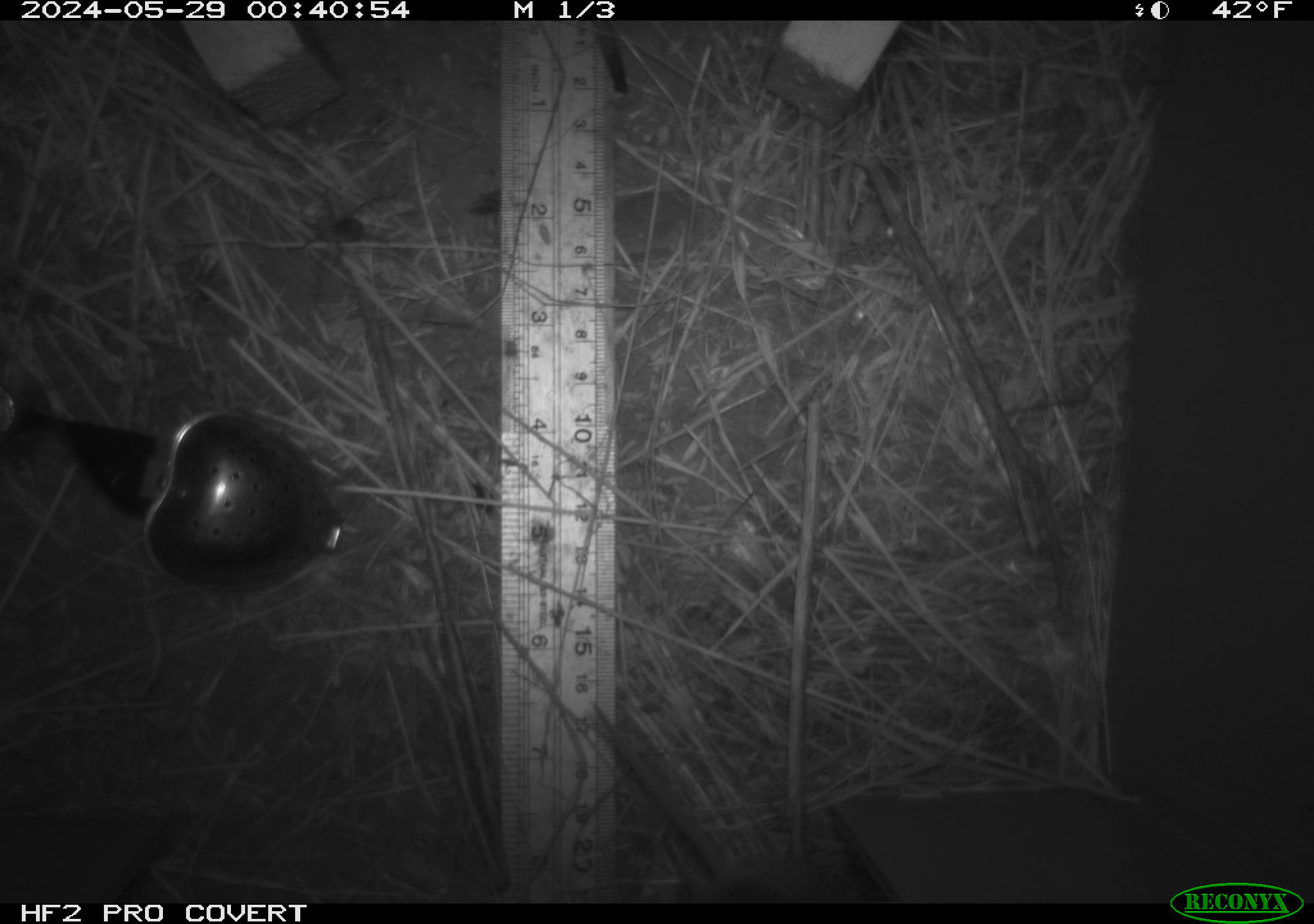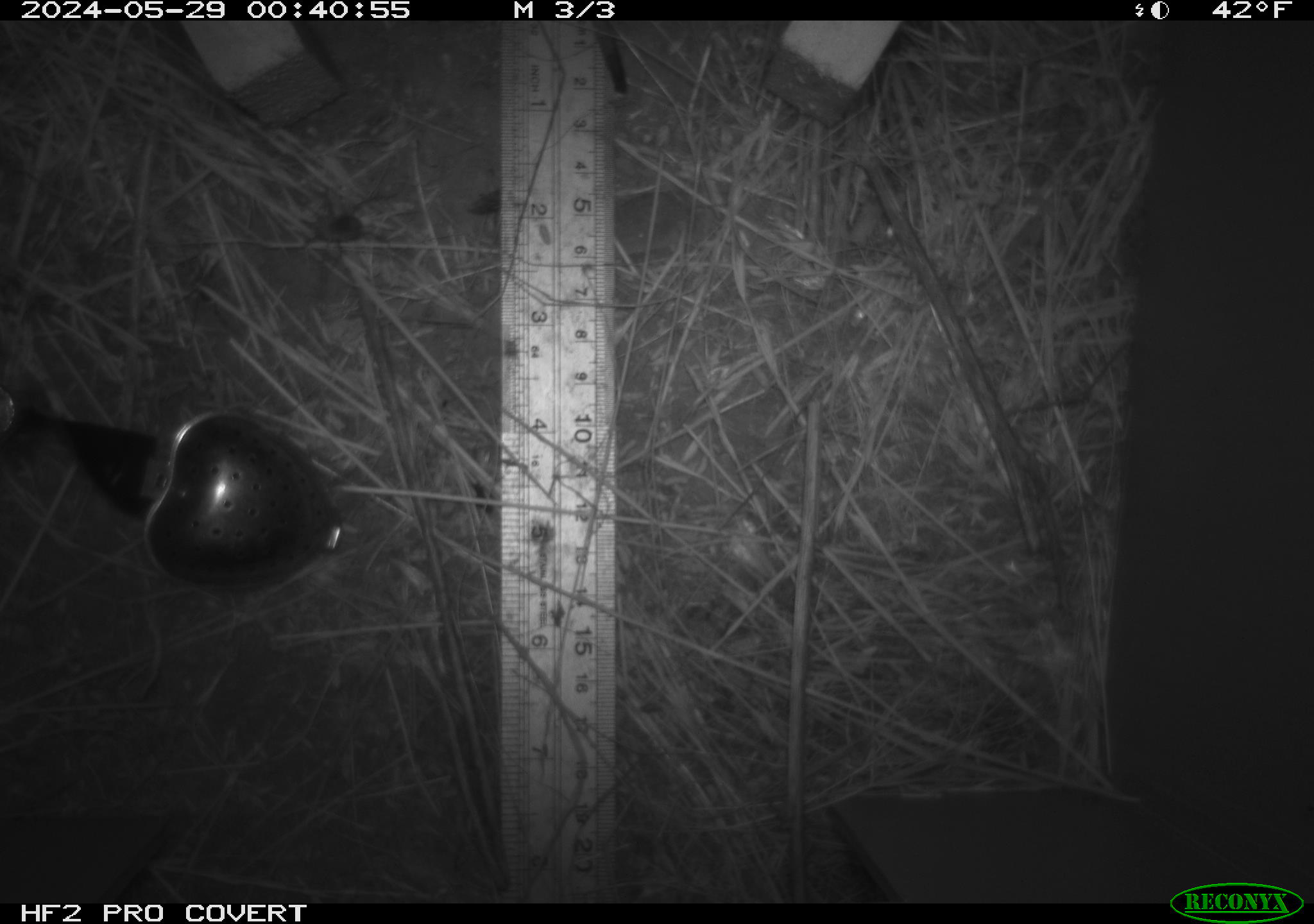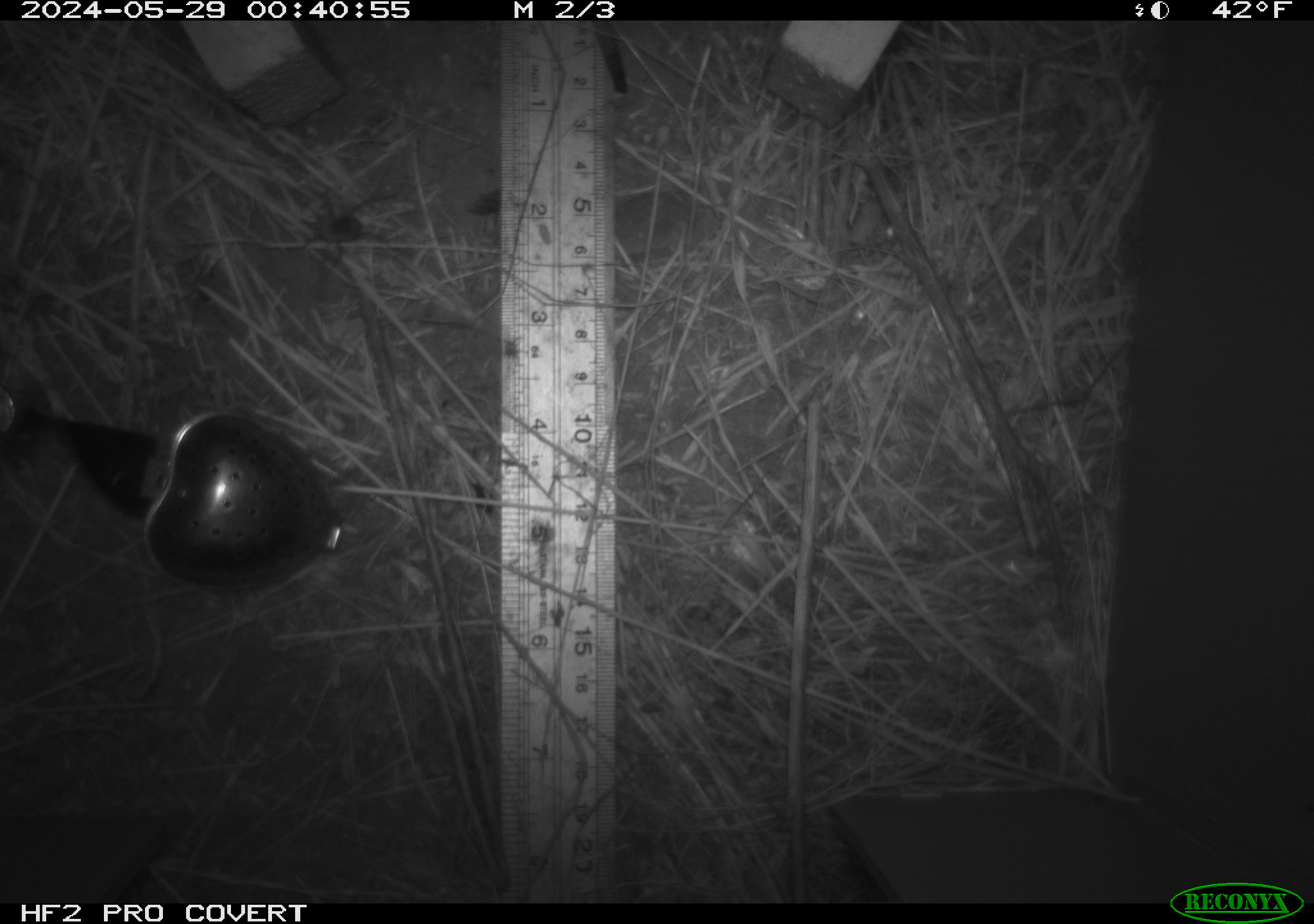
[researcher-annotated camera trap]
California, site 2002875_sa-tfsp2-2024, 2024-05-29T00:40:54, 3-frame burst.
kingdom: Animalia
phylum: Arthropoda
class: Insecta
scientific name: Insecta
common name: insect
Insect (Insecta).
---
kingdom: Animalia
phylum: Chordata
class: Mammalia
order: Rodentia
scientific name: Rodentia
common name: mouse species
Mouse species (Rodentia).